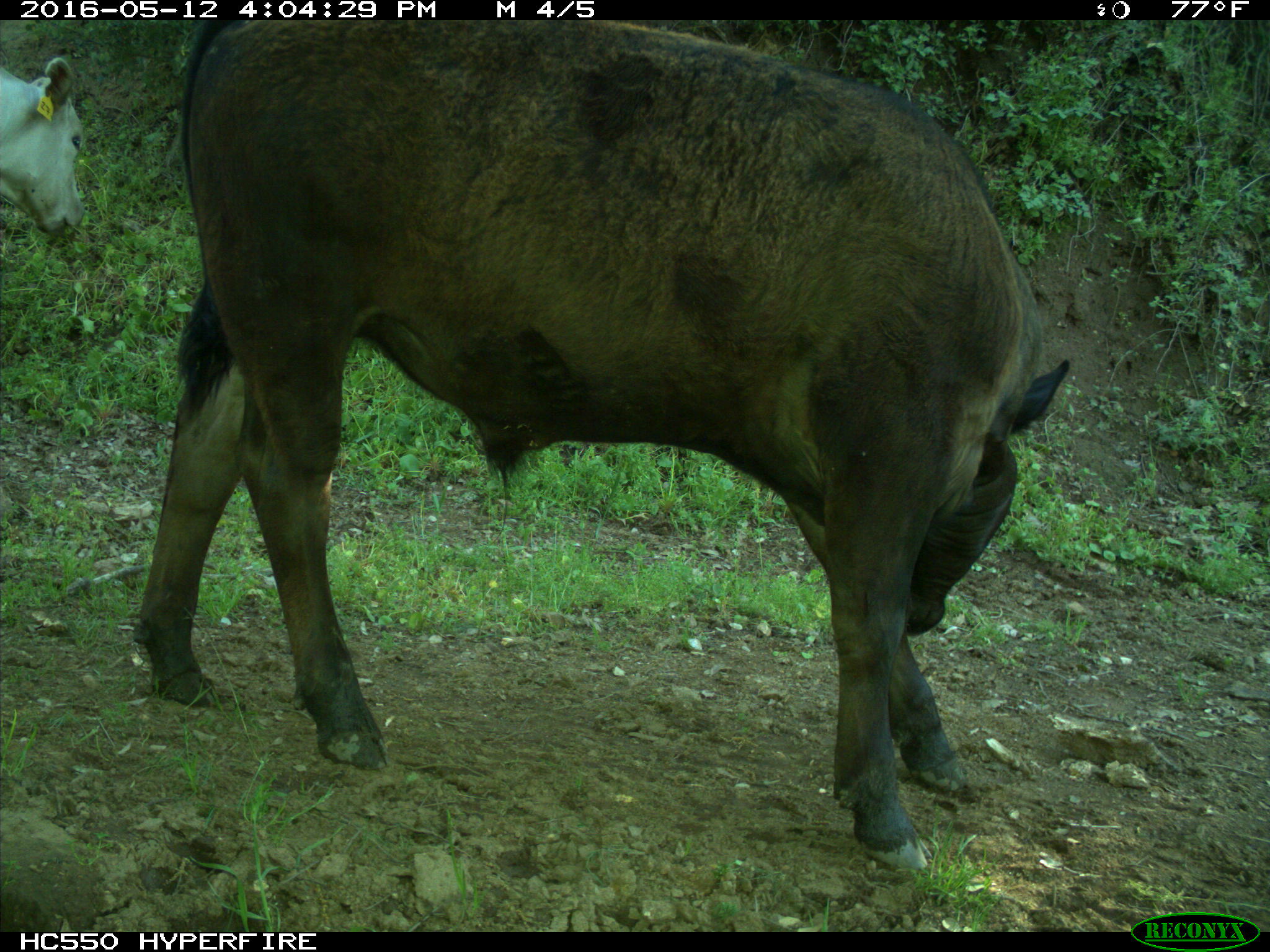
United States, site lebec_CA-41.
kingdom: Animalia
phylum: Chordata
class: Mammalia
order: Artiodactyla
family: Bovidae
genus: Bos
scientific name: Bos taurus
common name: domestic cow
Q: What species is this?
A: Bos taurus (domestic cow).